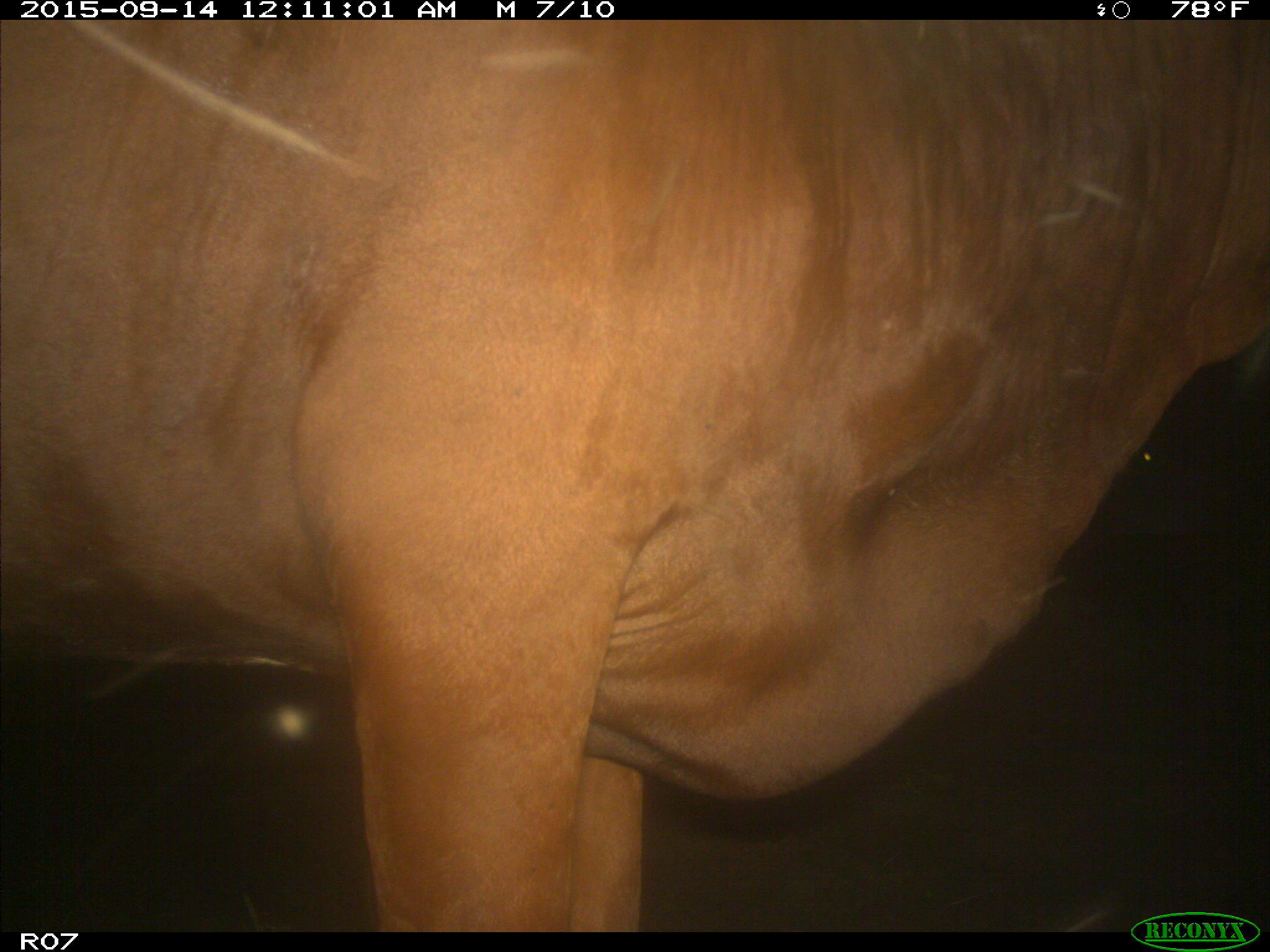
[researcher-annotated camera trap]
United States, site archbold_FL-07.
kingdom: Animalia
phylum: Chordata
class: Mammalia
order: Artiodactyla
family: Bovidae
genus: Bos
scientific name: Bos taurus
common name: domestic cow